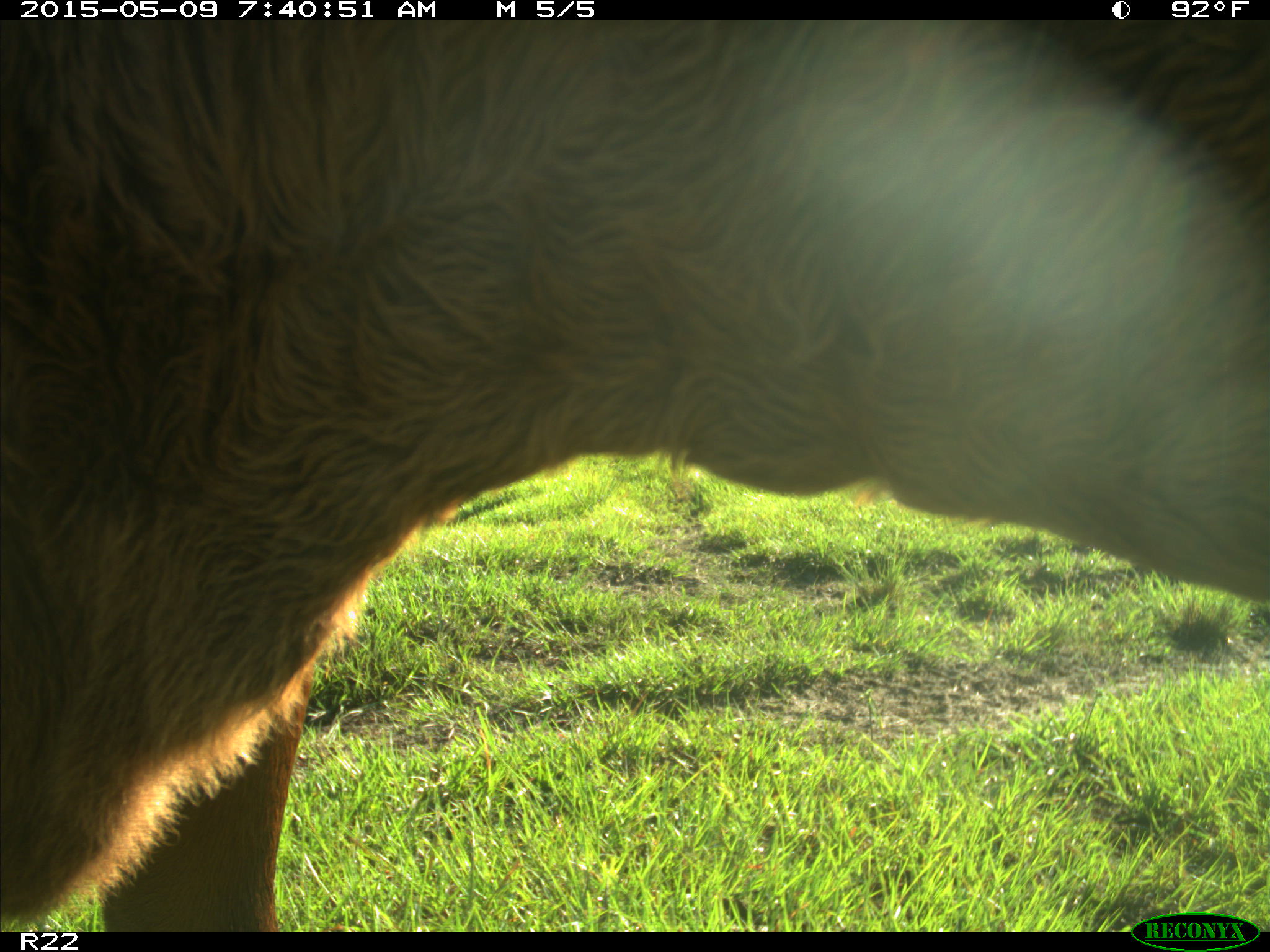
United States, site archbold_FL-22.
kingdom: Animalia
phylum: Chordata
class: Mammalia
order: Artiodactyla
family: Bovidae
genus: Bos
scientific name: Bos taurus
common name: domestic cow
Bos taurus (domestic cow).